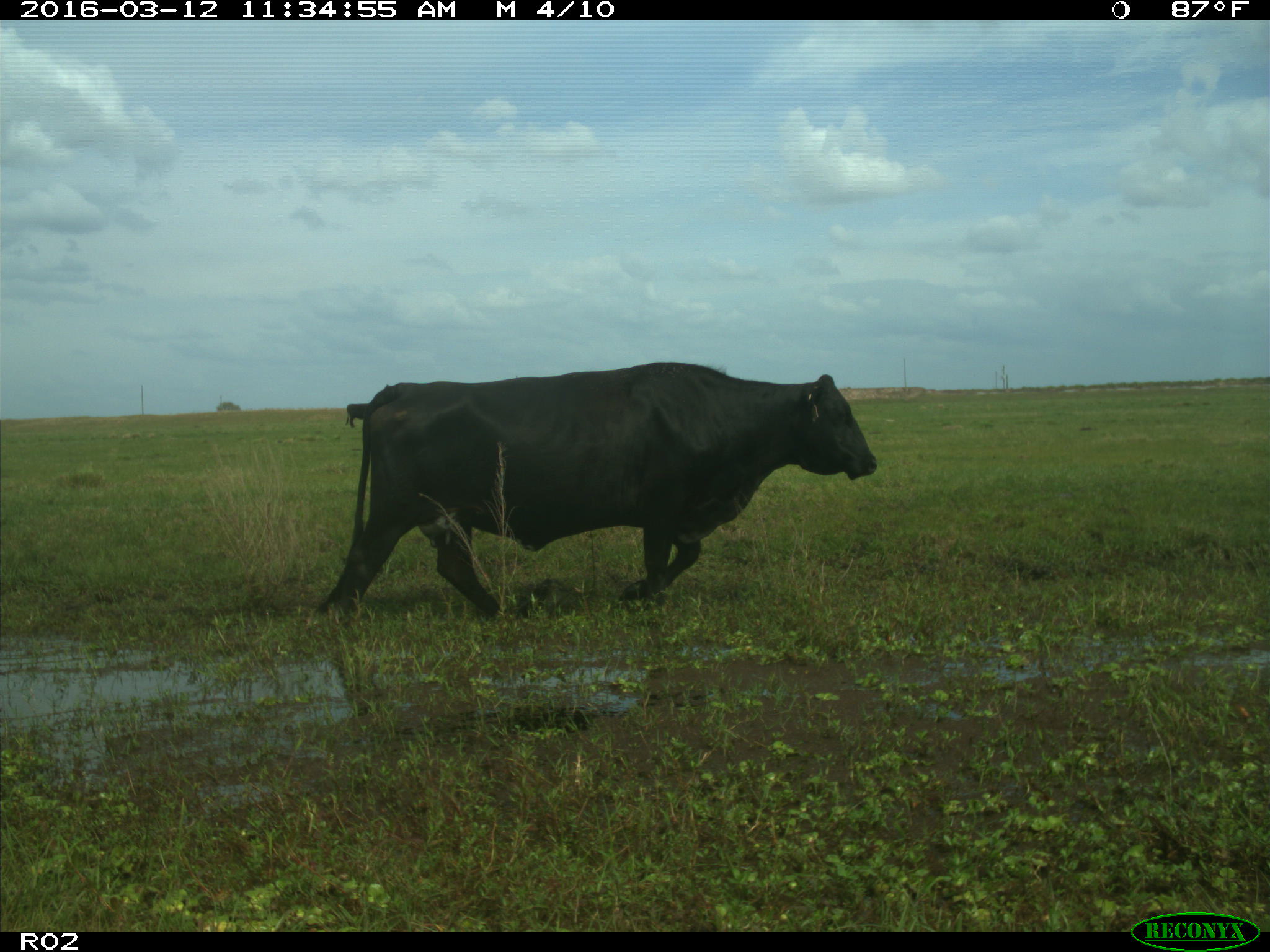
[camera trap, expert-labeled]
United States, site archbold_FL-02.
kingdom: Animalia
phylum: Chordata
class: Mammalia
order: Artiodactyla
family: Bovidae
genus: Bos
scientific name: Bos taurus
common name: domestic cow